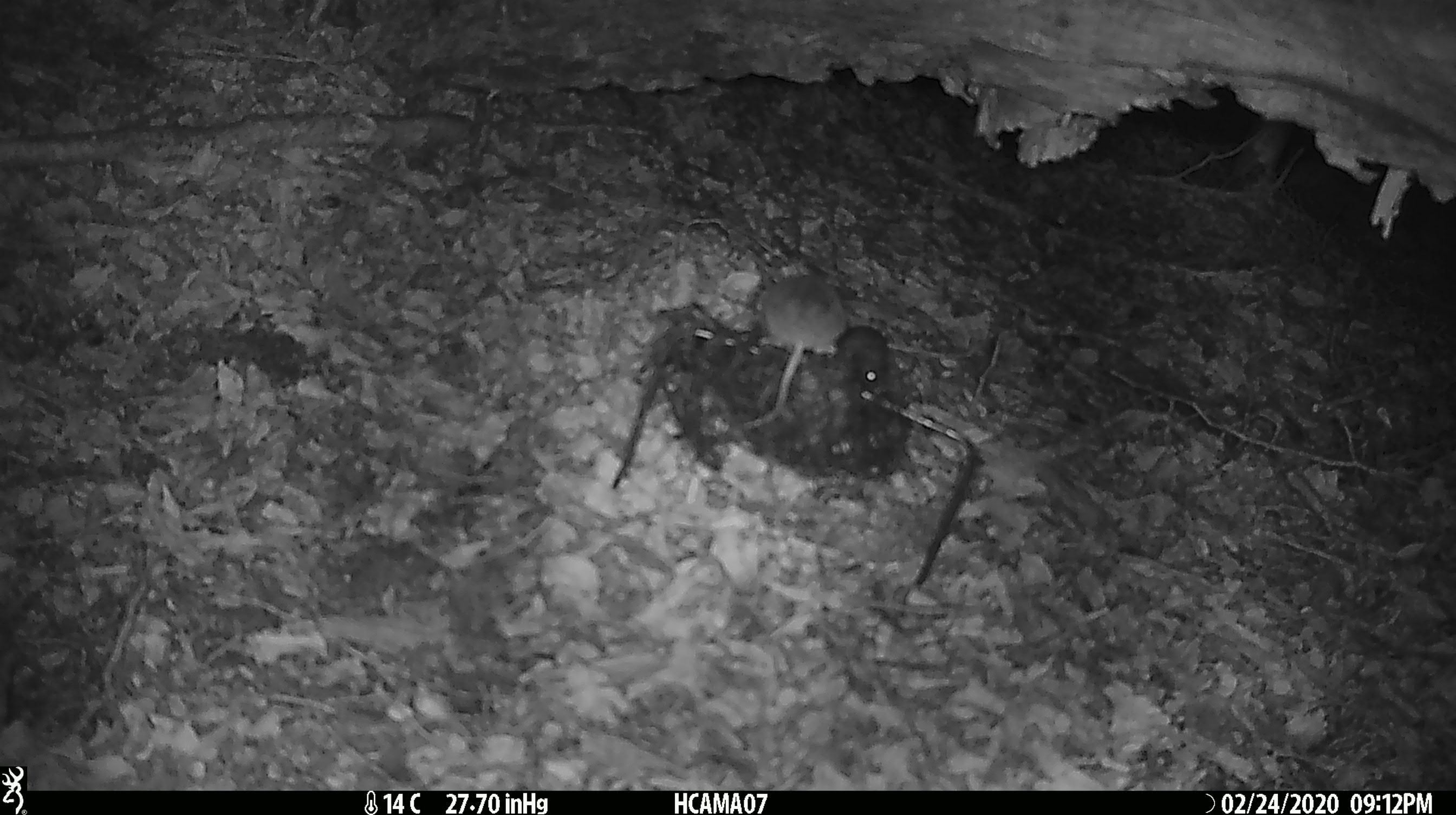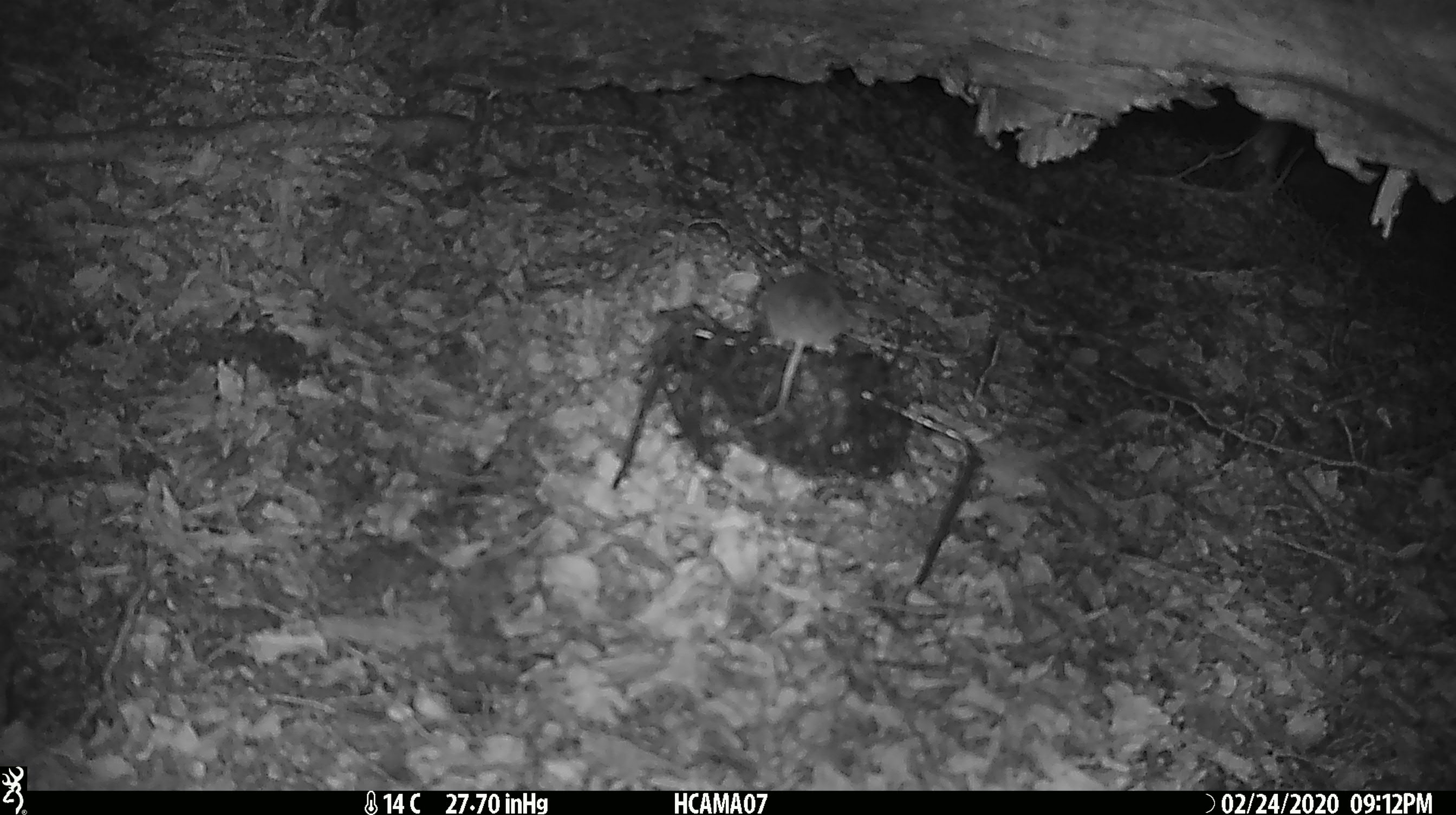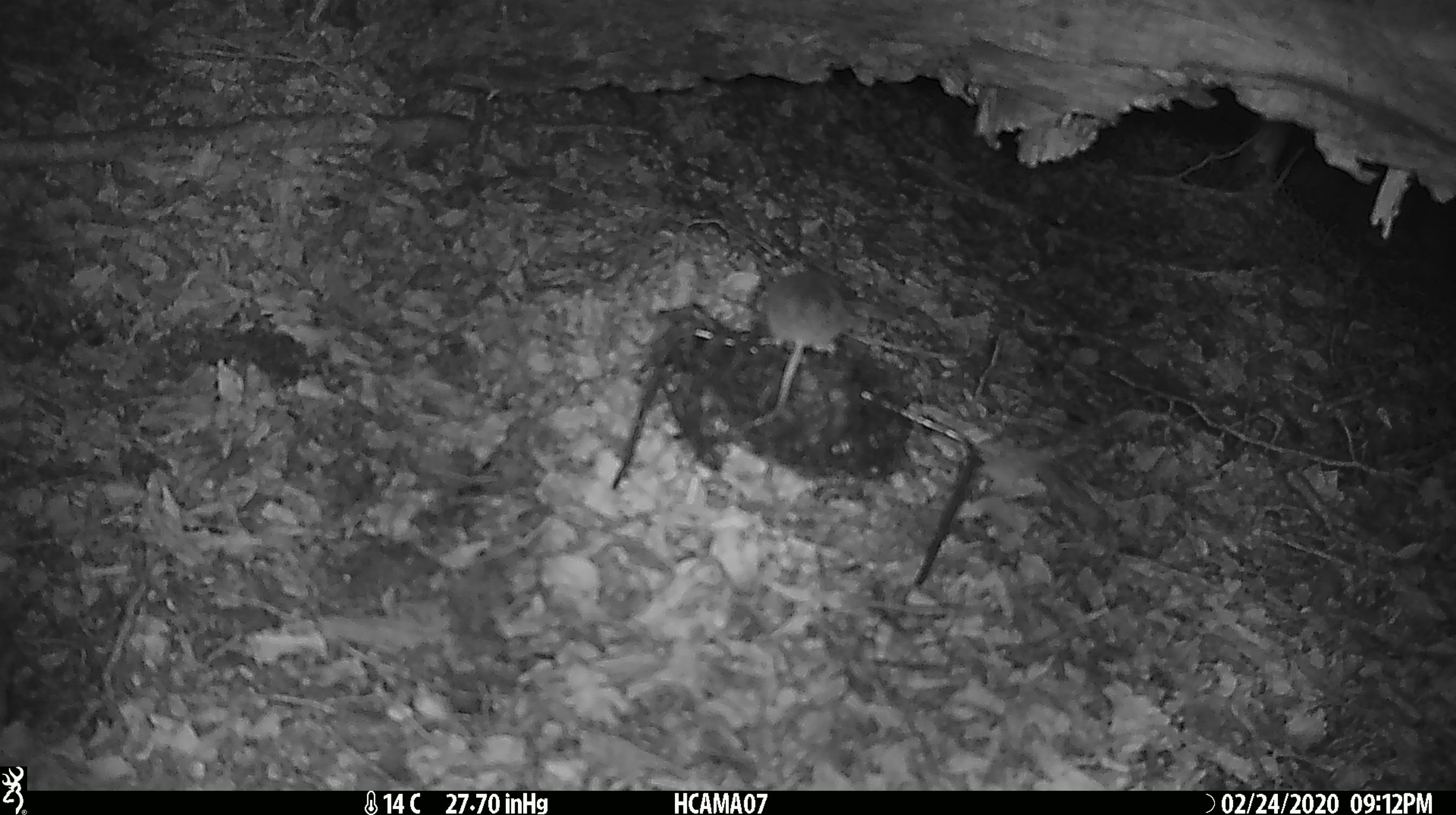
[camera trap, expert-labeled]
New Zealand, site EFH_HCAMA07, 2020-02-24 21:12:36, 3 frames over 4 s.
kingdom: Animalia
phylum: Chordata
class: Mammalia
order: Rodentia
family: Muridae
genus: Mus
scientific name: Mus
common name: mouse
Mouse (Mus).